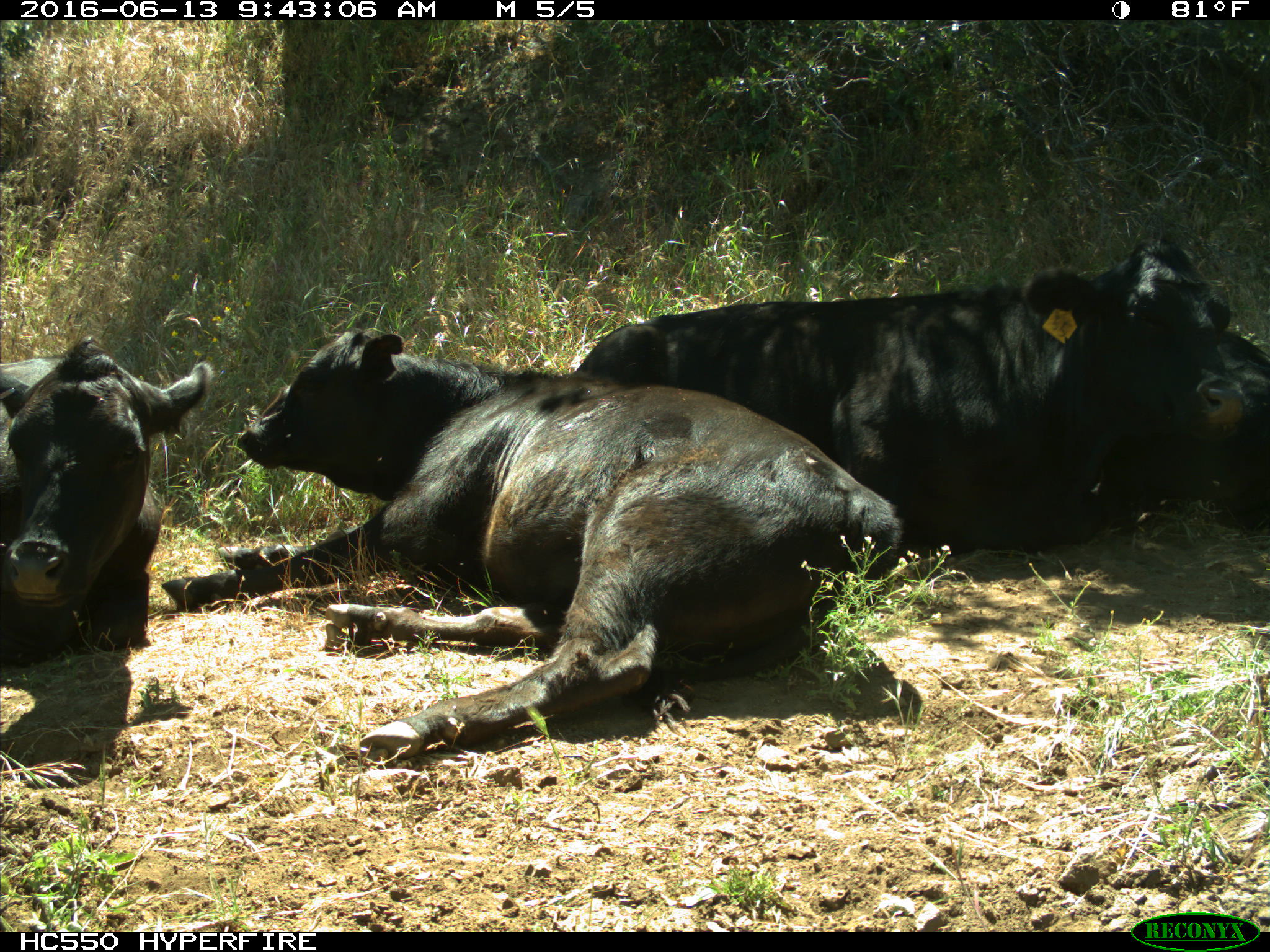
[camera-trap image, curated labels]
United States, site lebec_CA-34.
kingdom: Animalia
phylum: Chordata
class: Mammalia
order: Artiodactyla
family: Bovidae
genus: Bos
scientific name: Bos taurus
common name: domestic cow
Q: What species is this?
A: Bos taurus (domestic cow).